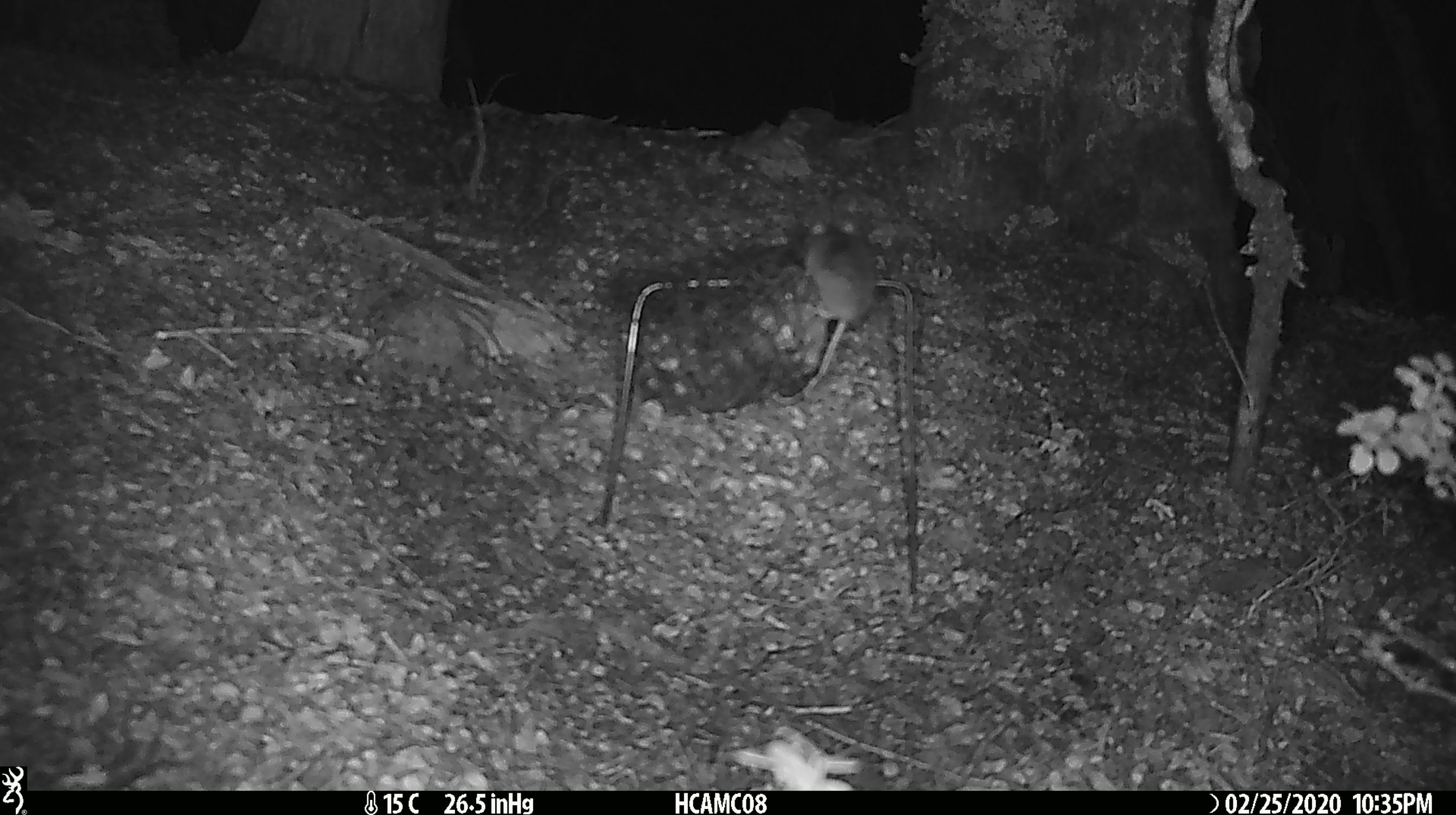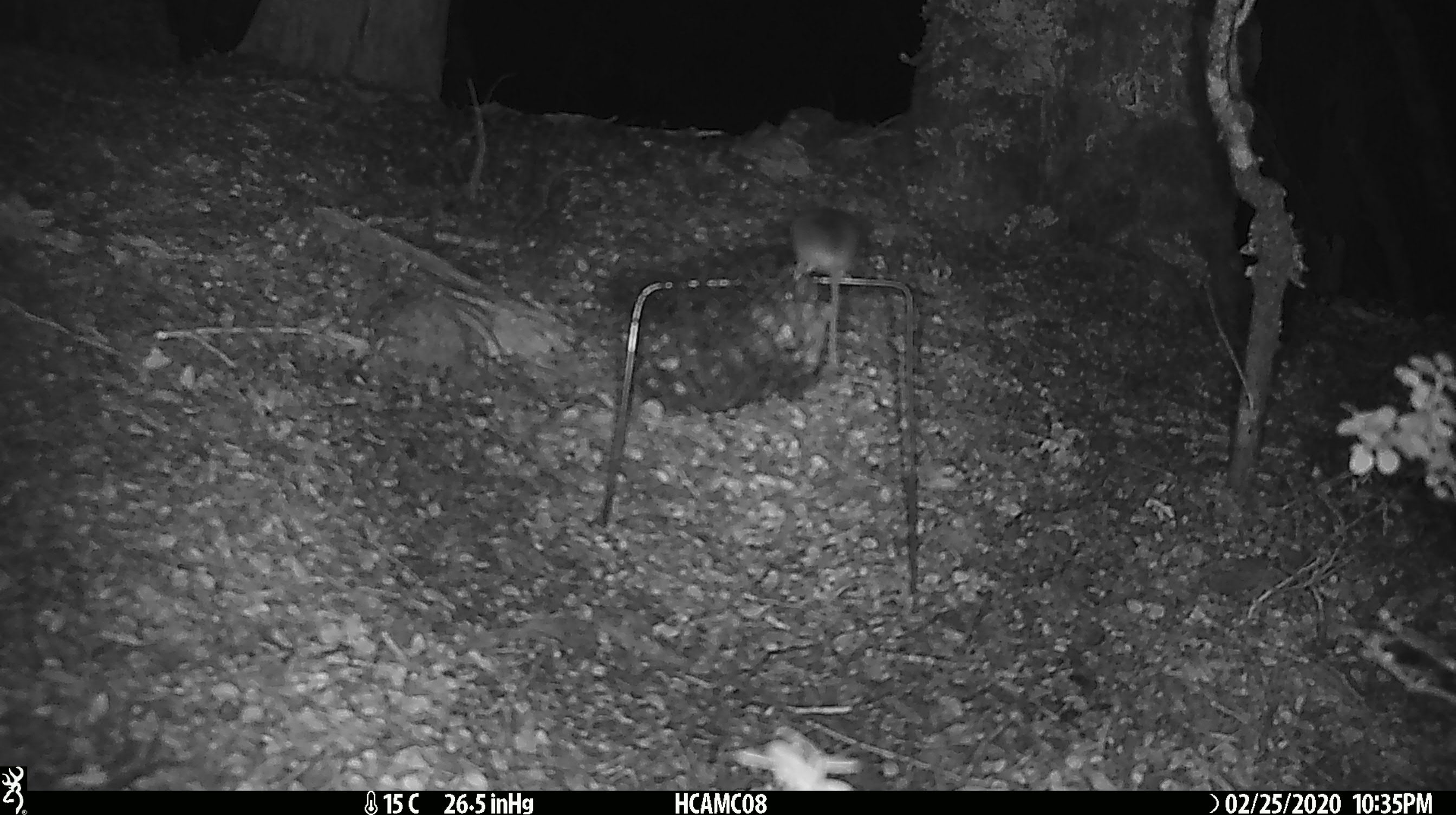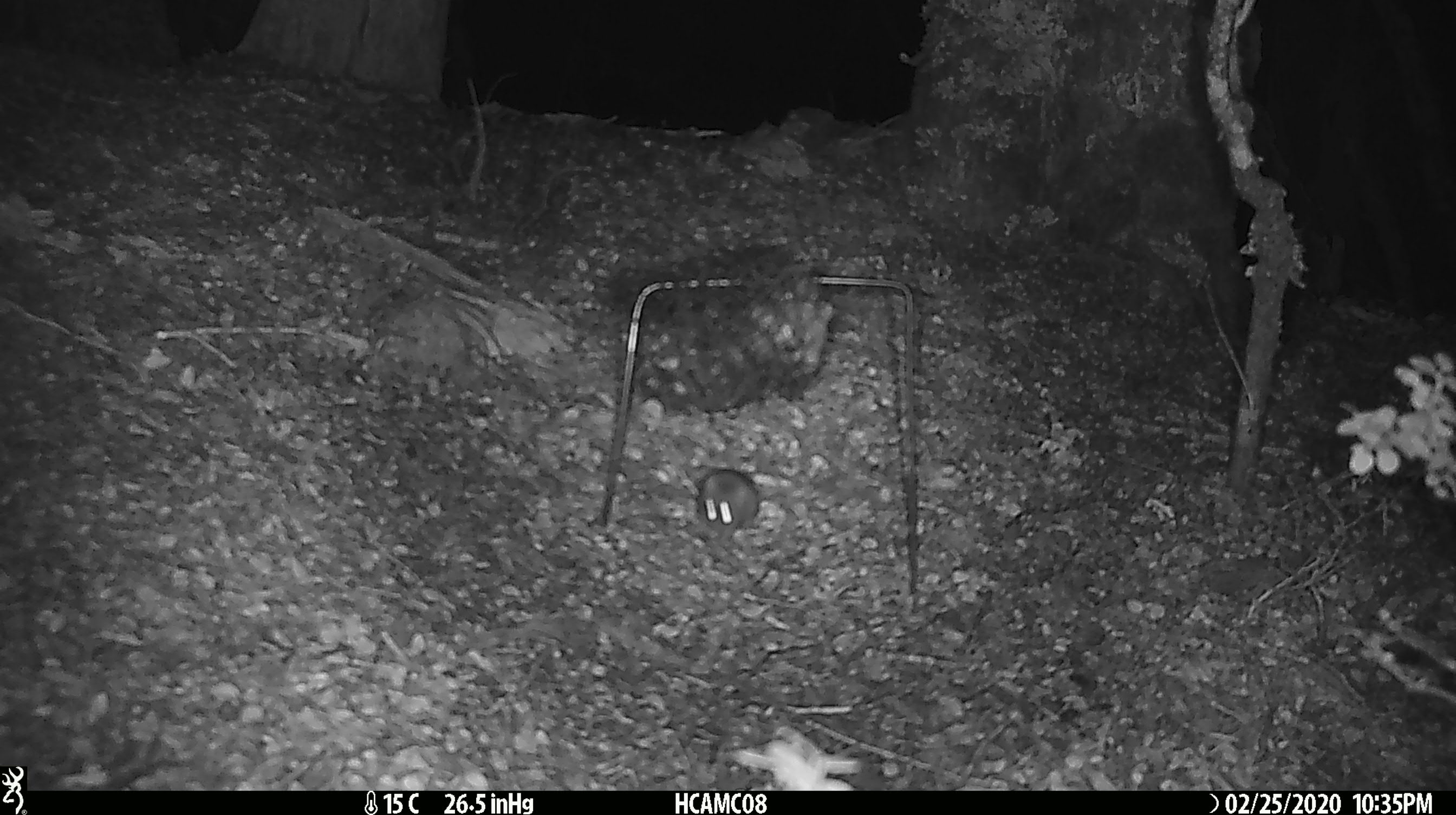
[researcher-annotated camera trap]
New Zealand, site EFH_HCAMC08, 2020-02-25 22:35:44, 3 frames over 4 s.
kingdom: Animalia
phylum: Chordata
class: Mammalia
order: Rodentia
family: Muridae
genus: Mus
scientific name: Mus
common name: mouse